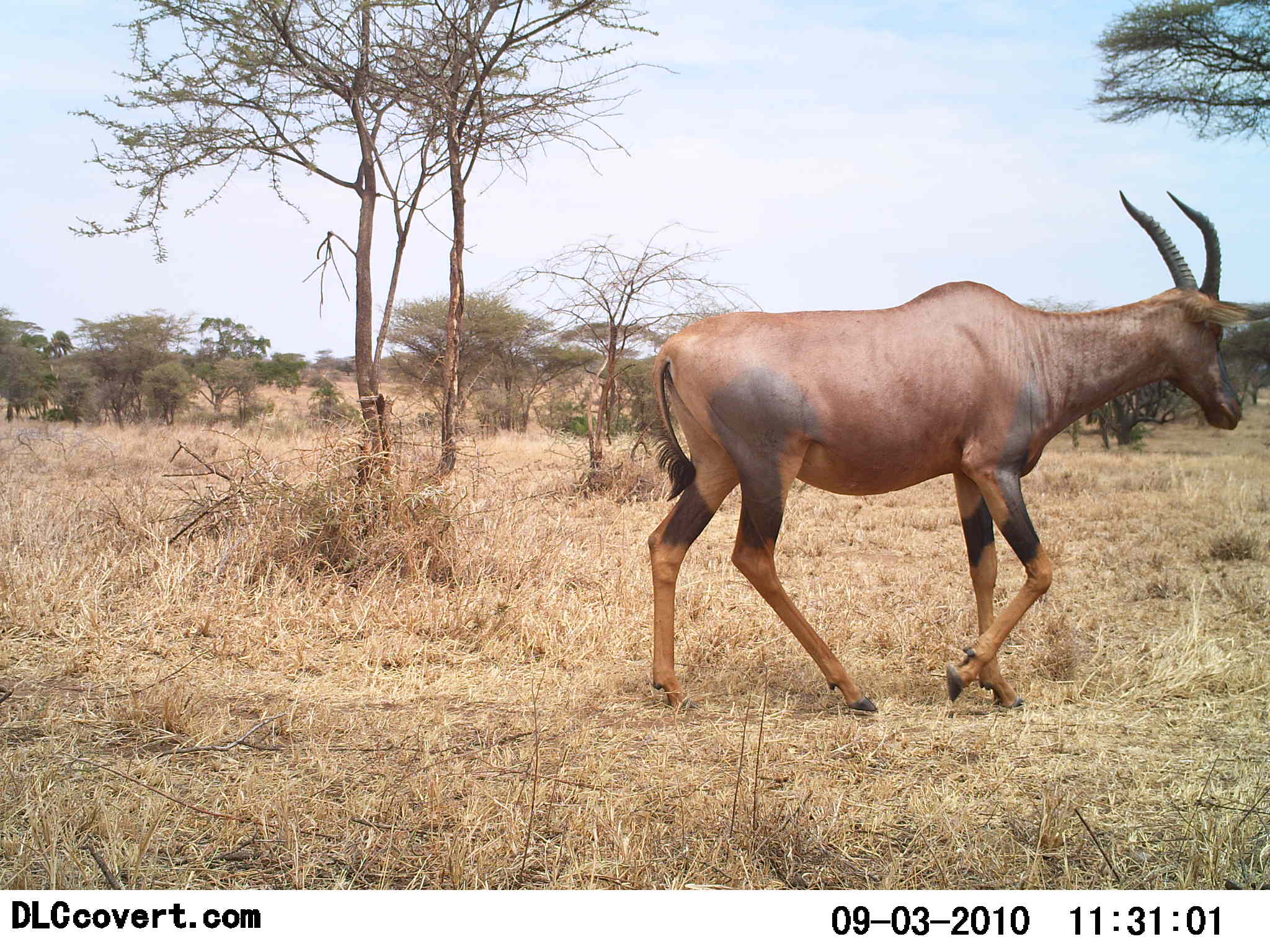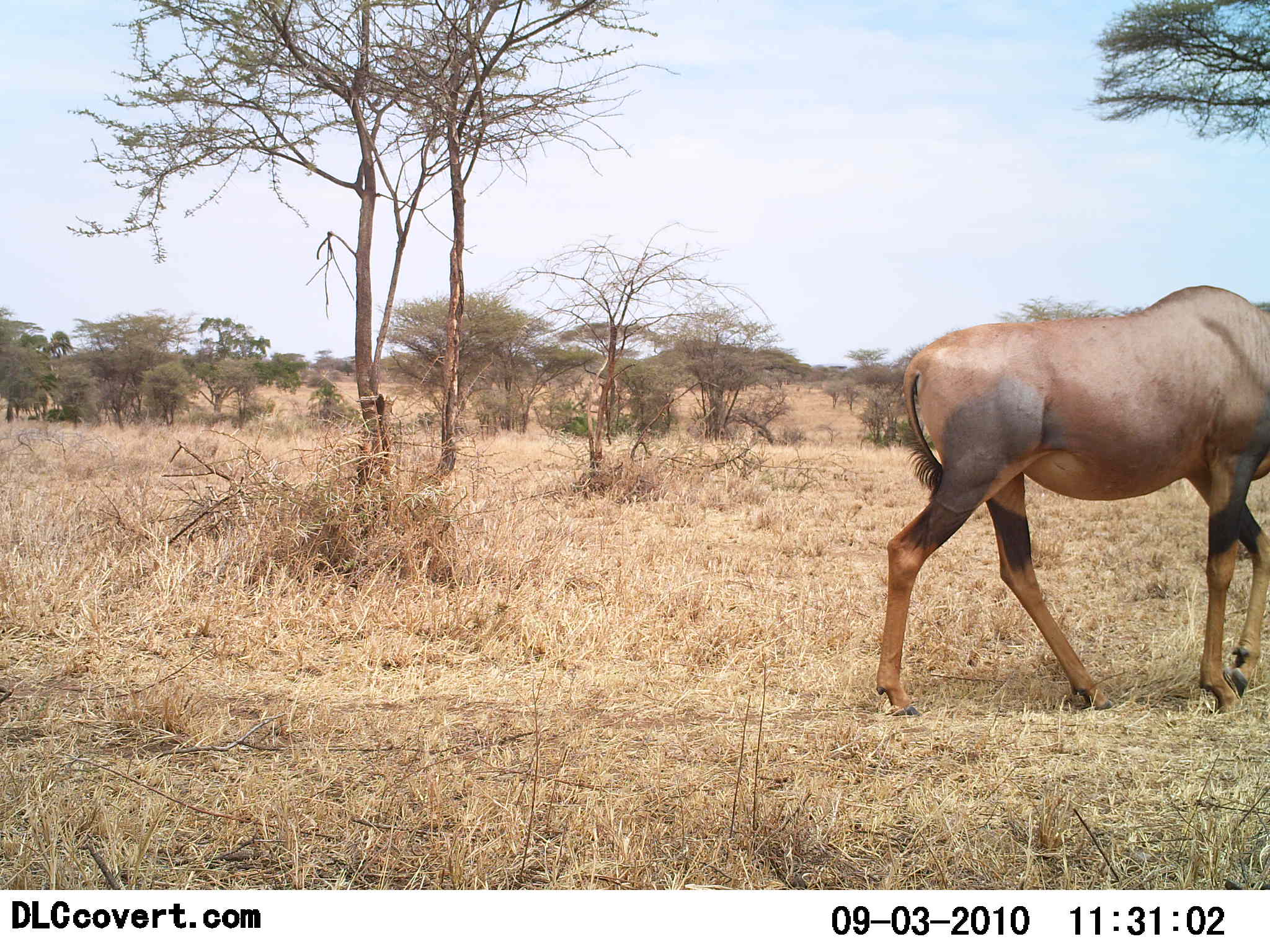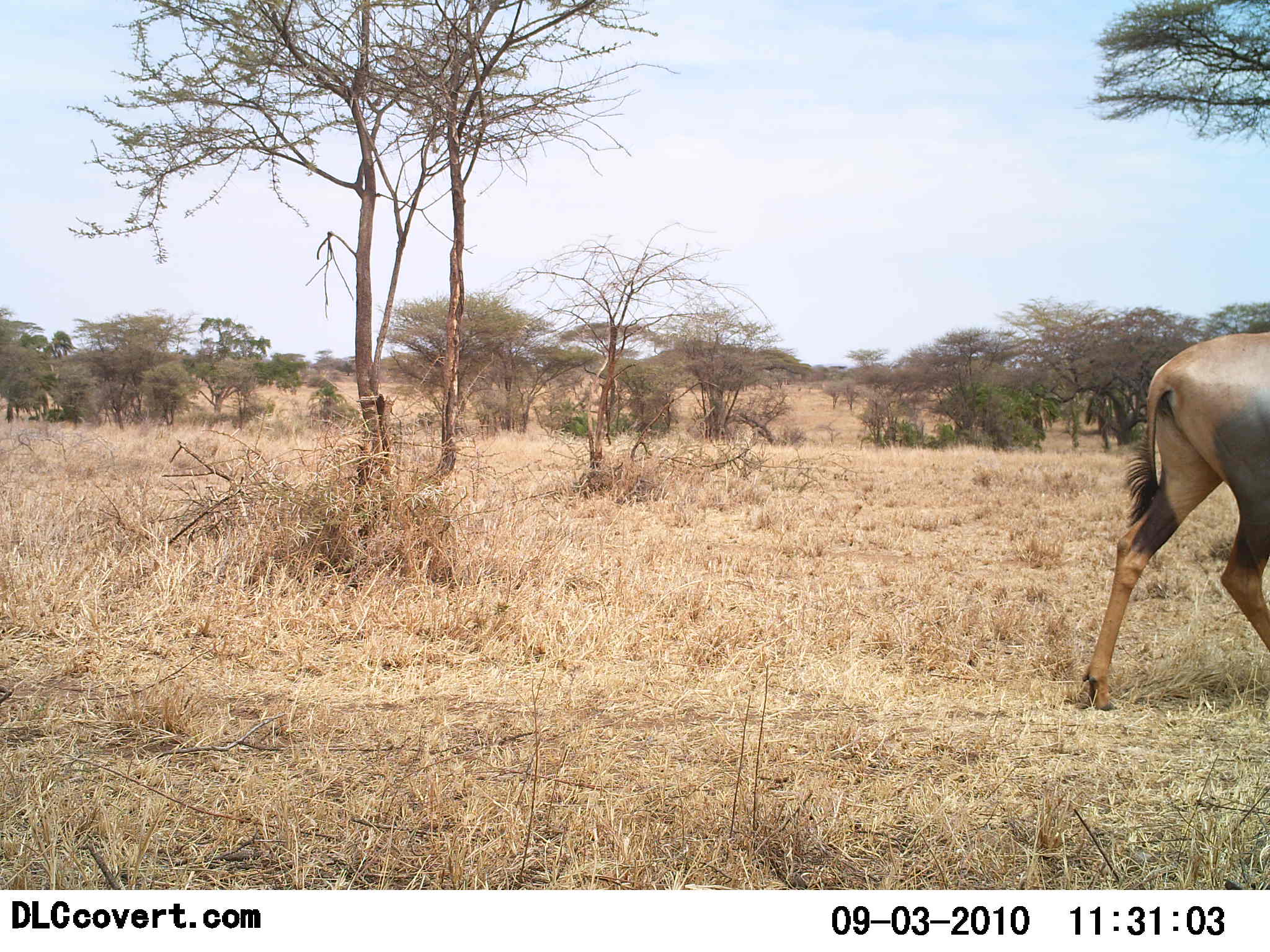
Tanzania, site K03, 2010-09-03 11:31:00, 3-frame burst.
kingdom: Animalia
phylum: Chordata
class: Mammalia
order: Artiodactyla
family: Bovidae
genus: Damaliscus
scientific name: Damaliscus lunatus jimela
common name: topi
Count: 1.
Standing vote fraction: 0%.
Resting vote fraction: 0%.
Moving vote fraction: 100%.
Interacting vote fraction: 0%.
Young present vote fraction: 0%.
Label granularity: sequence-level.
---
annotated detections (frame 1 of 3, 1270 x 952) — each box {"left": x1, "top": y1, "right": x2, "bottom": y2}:
animal: {"left": 644, "top": 188, "right": 1268, "bottom": 712}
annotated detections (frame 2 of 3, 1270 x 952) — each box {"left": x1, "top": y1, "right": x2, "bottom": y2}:
animal: {"left": 876, "top": 286, "right": 1270, "bottom": 718}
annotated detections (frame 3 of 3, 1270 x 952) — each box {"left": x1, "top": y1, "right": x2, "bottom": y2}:
animal: {"left": 1082, "top": 331, "right": 1270, "bottom": 710}